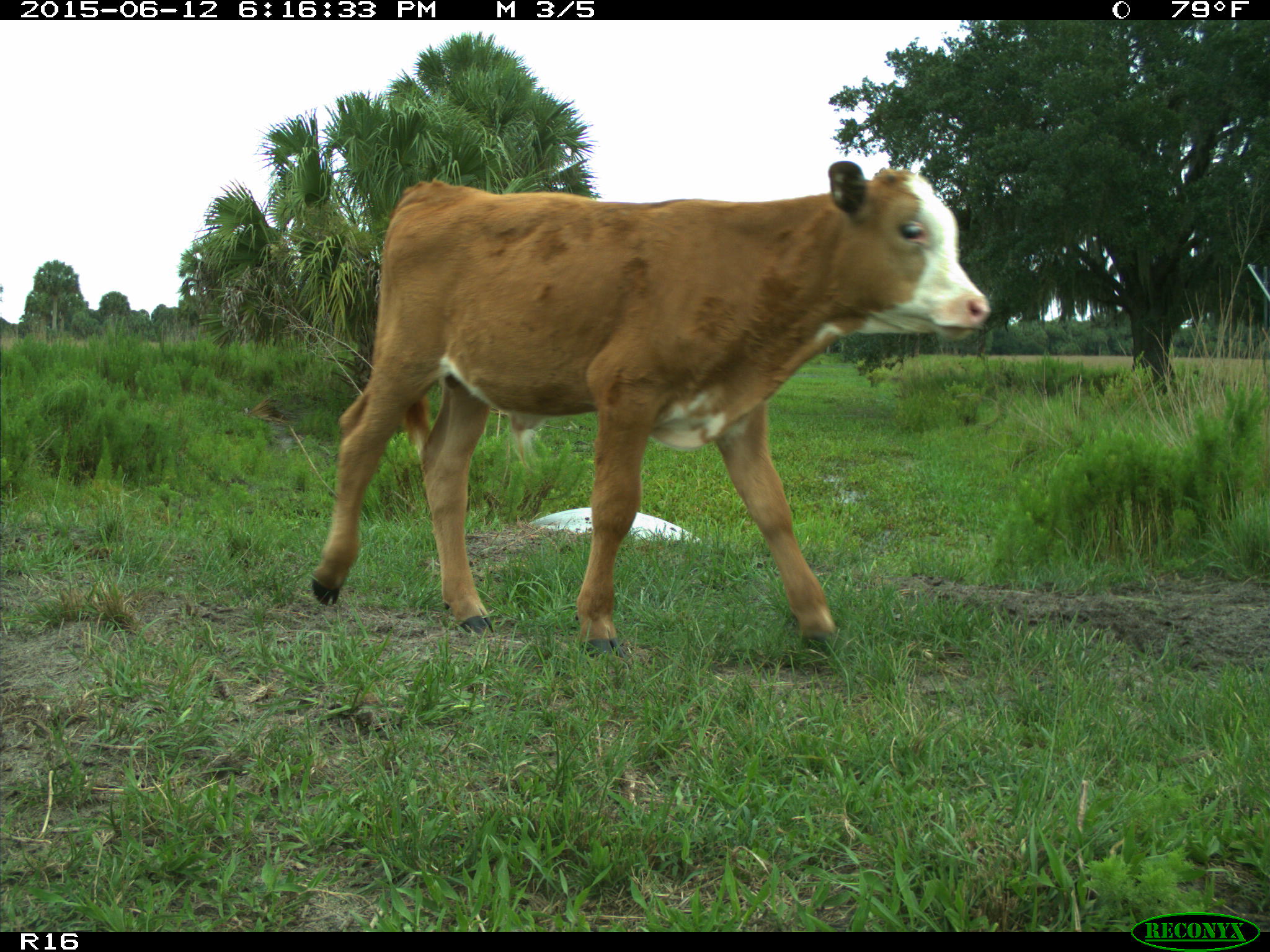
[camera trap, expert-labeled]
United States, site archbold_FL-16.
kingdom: Animalia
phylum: Chordata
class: Mammalia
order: Artiodactyla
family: Bovidae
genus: Bos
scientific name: Bos taurus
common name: domestic cow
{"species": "Bos taurus (domestic cow)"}